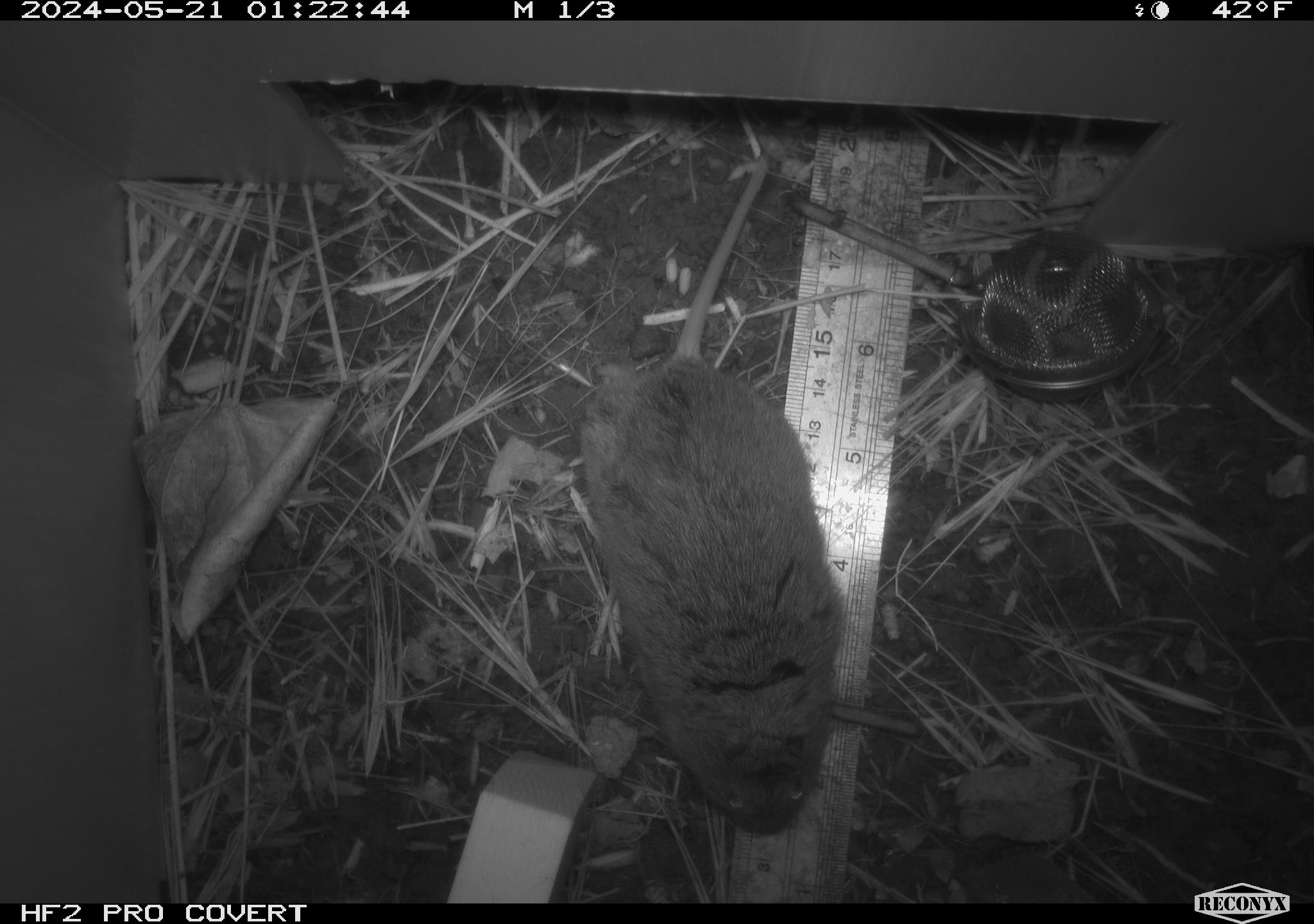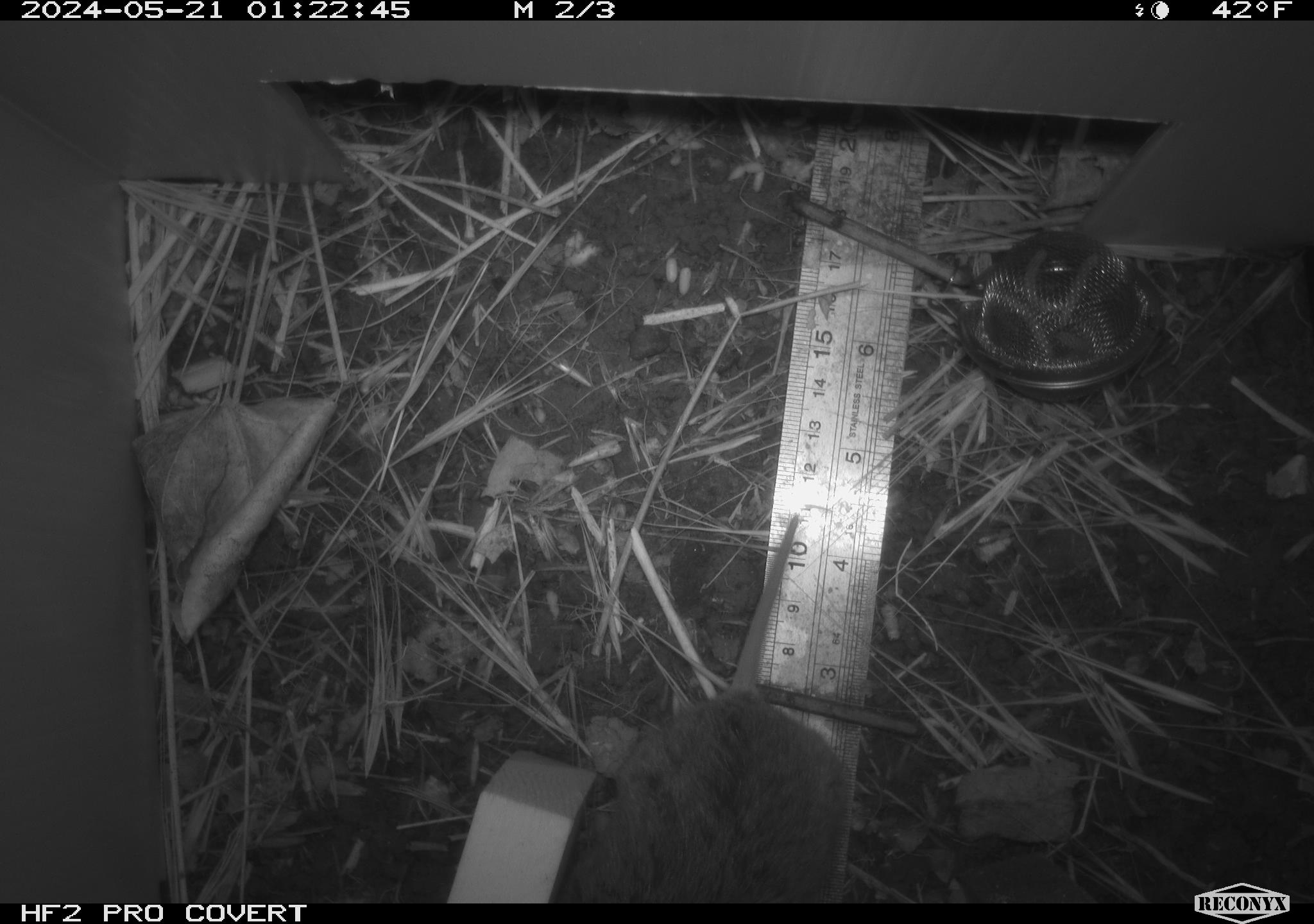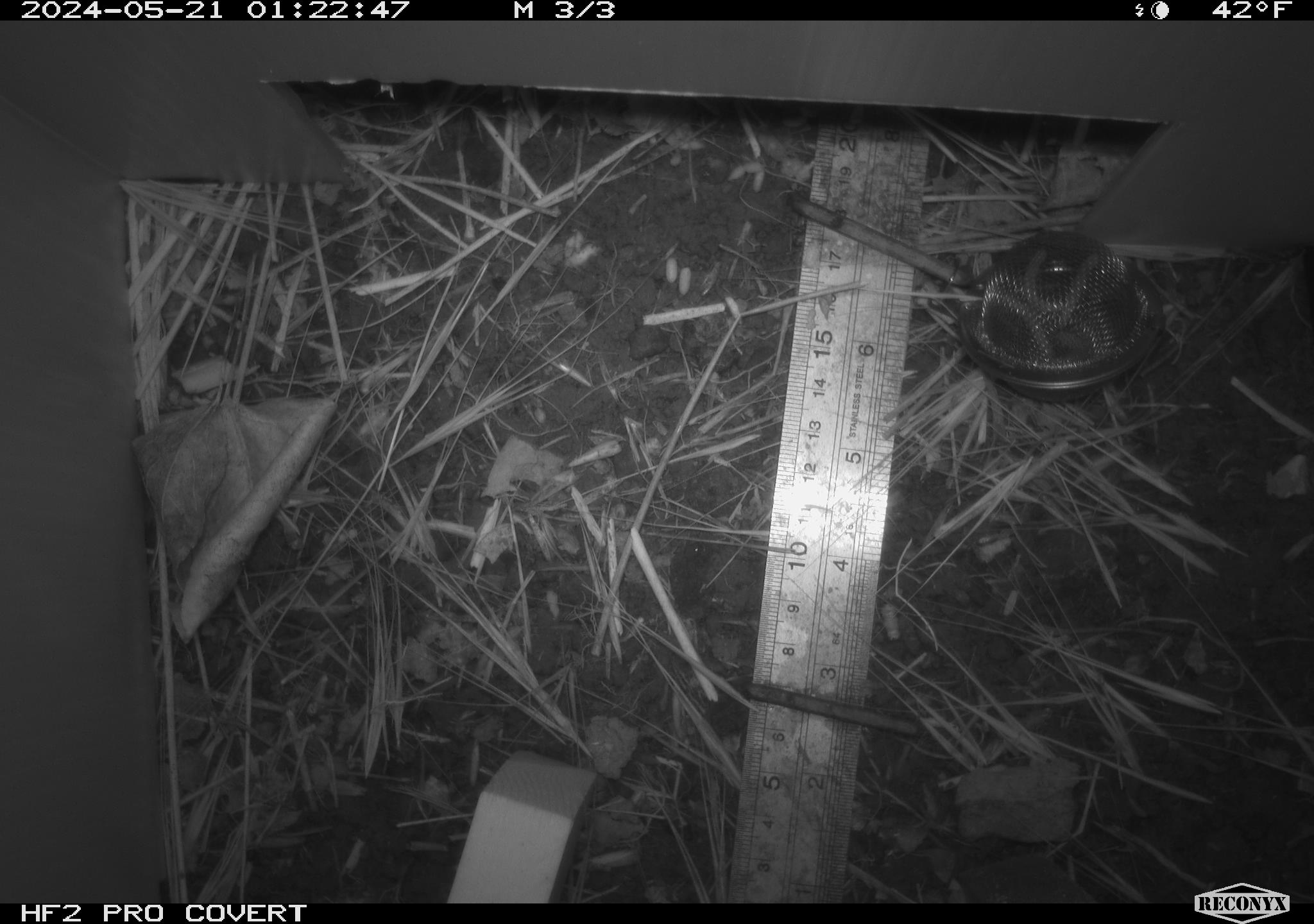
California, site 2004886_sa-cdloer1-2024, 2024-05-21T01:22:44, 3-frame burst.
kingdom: Animalia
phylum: Chordata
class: Mammalia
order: Rodentia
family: Cricetidae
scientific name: Arvicolinae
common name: voles, lemmings, and muskrats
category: arvicolinae subfamily